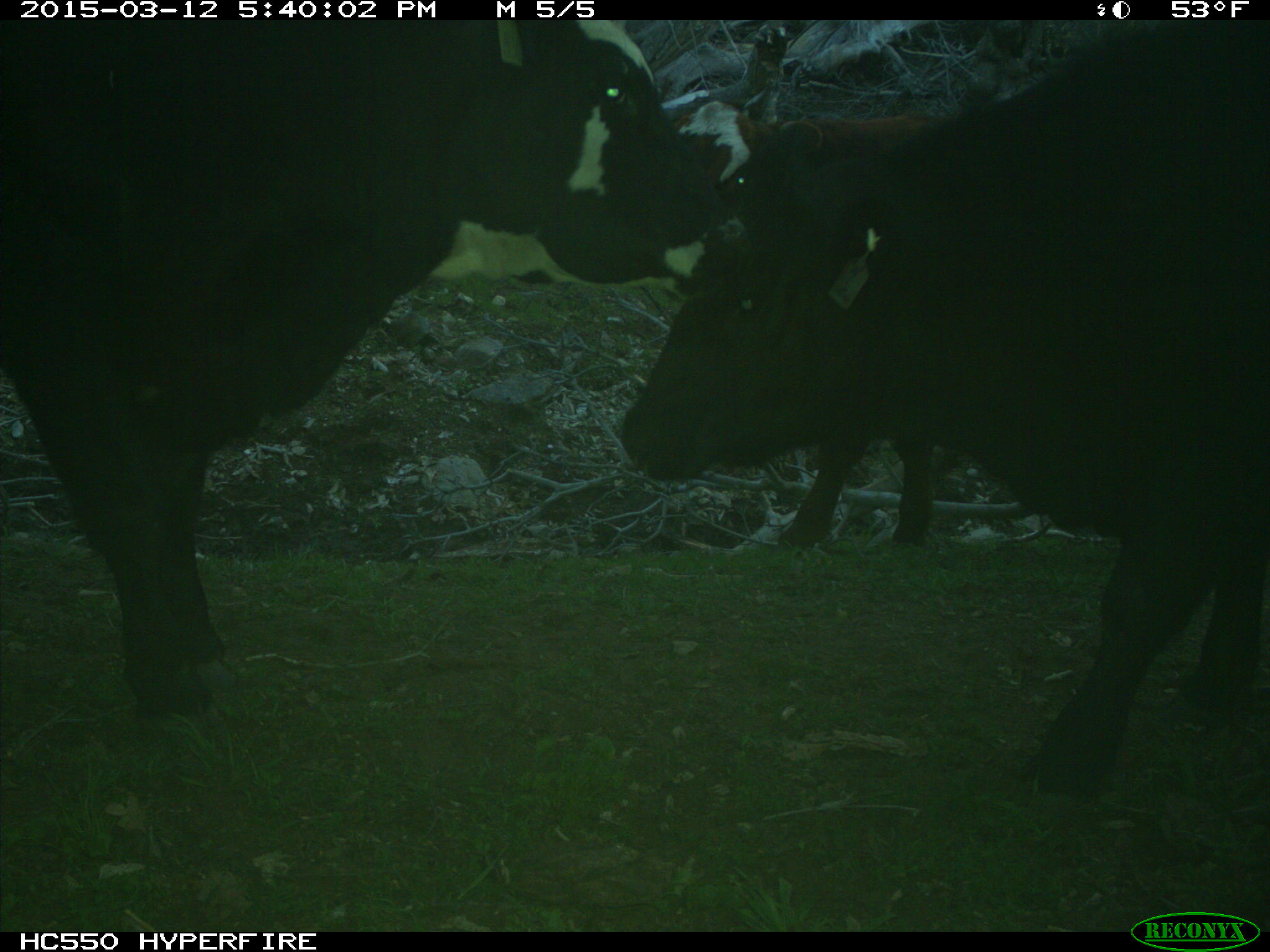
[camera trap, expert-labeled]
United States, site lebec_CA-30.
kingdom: Animalia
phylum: Chordata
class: Mammalia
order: Artiodactyla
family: Bovidae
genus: Bos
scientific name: Bos taurus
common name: domestic cow